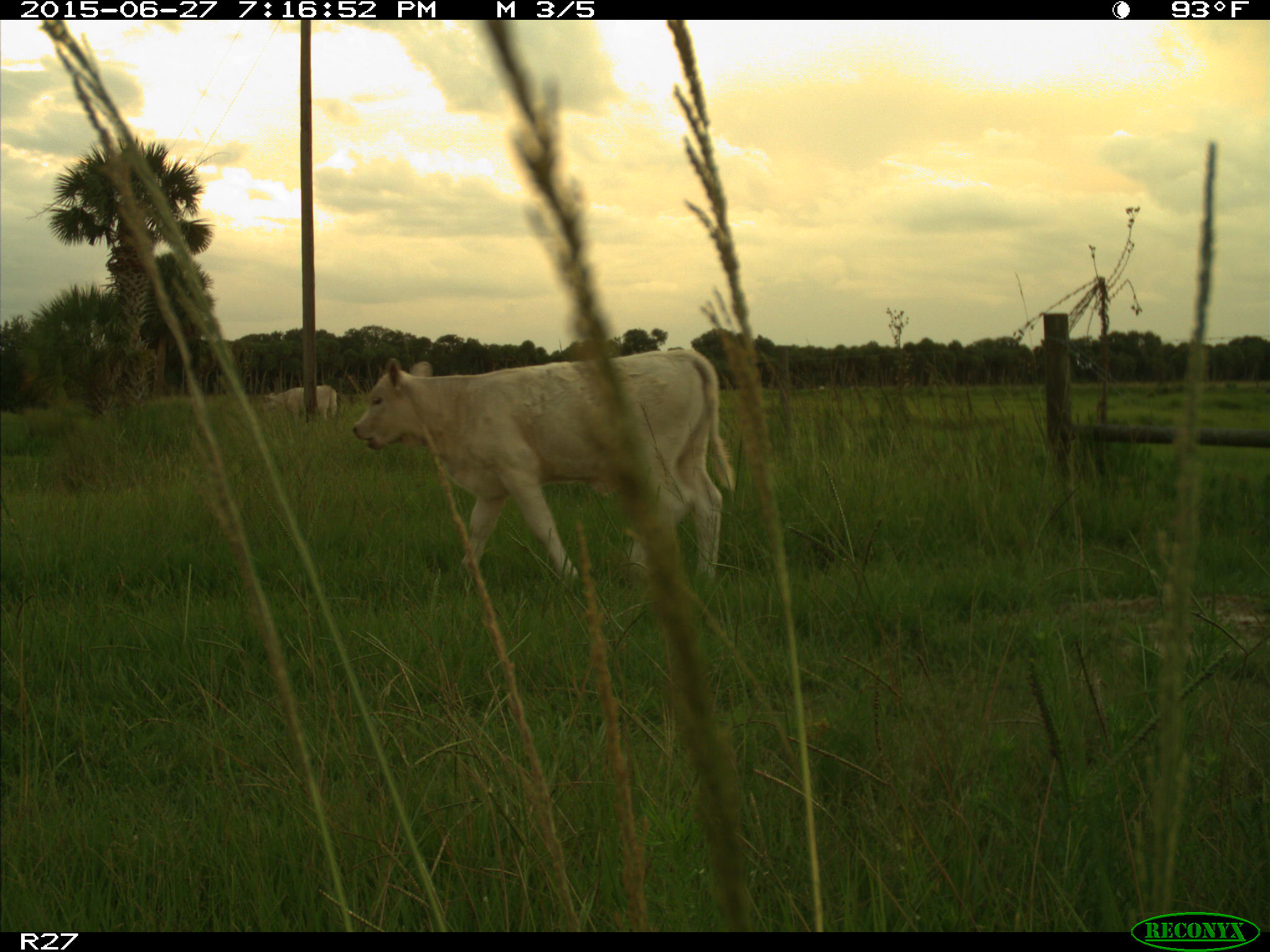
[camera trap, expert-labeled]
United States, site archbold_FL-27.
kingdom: Animalia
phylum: Chordata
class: Mammalia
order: Artiodactyla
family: Bovidae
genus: Bos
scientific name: Bos taurus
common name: domestic cow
Bos taurus (domestic cow).